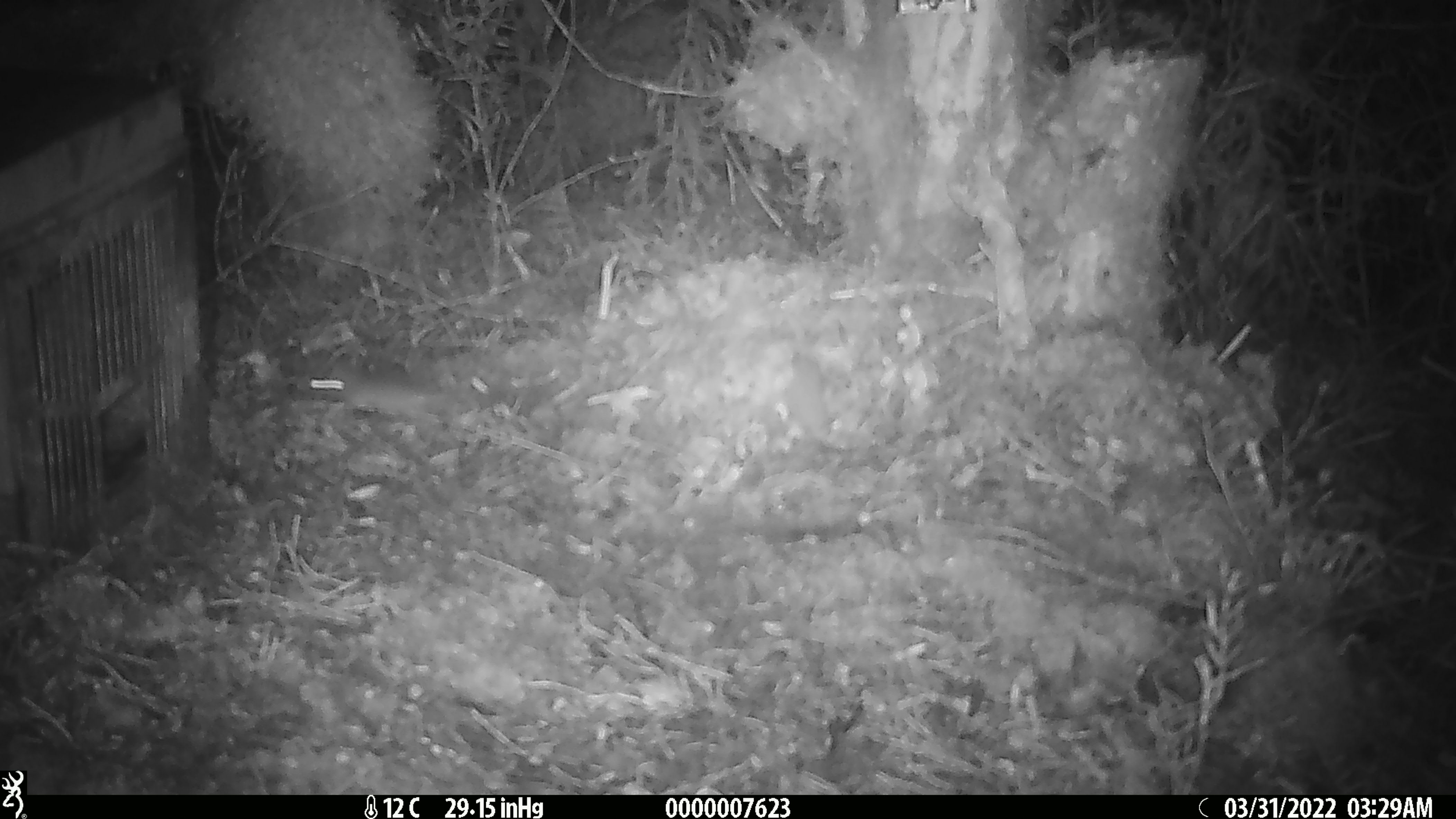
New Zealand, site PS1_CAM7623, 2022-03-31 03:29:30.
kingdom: Animalia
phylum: Chordata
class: Mammalia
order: Rodentia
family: Muridae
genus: Mus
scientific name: Mus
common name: mouse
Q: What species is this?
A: Mouse (Mus).